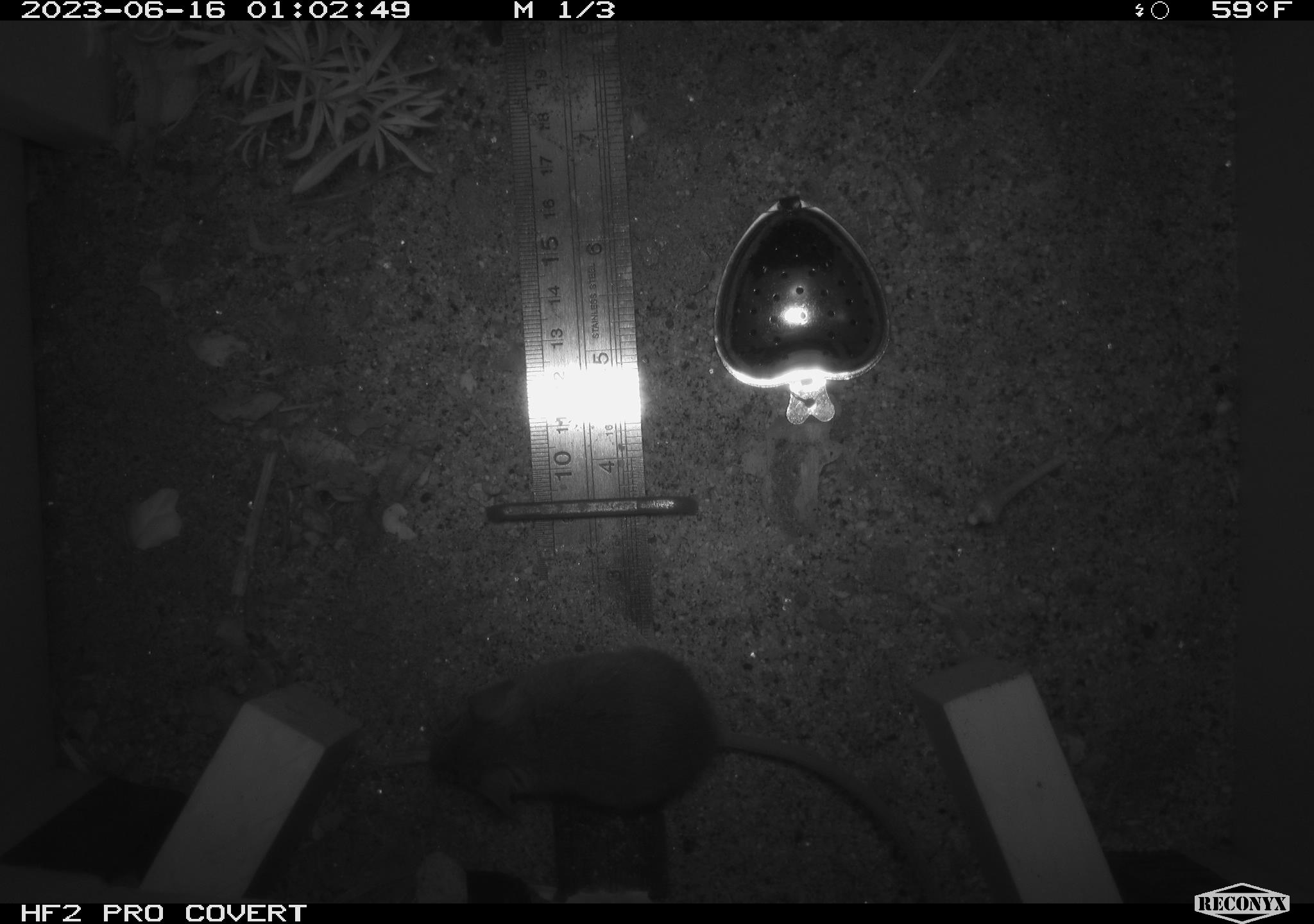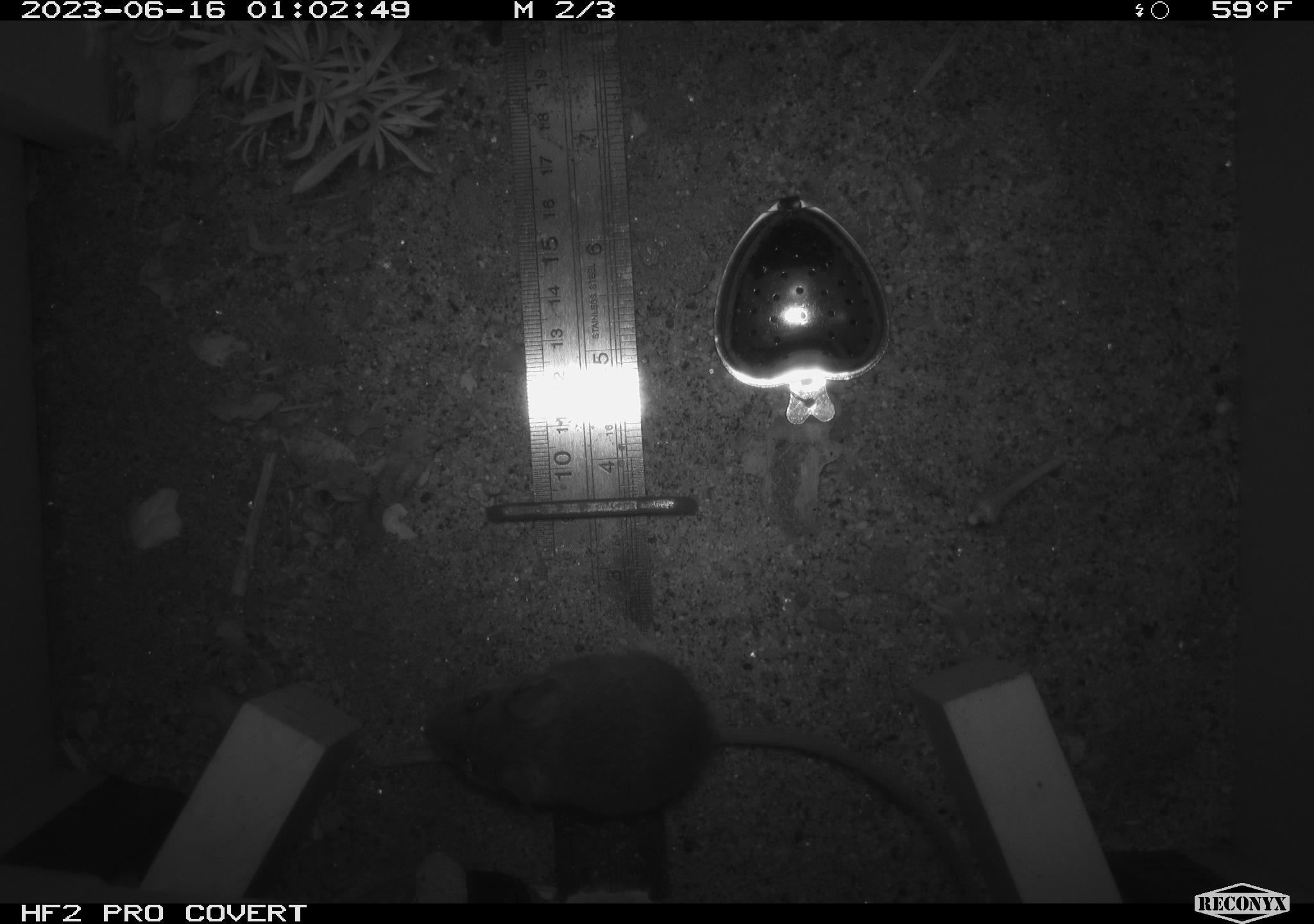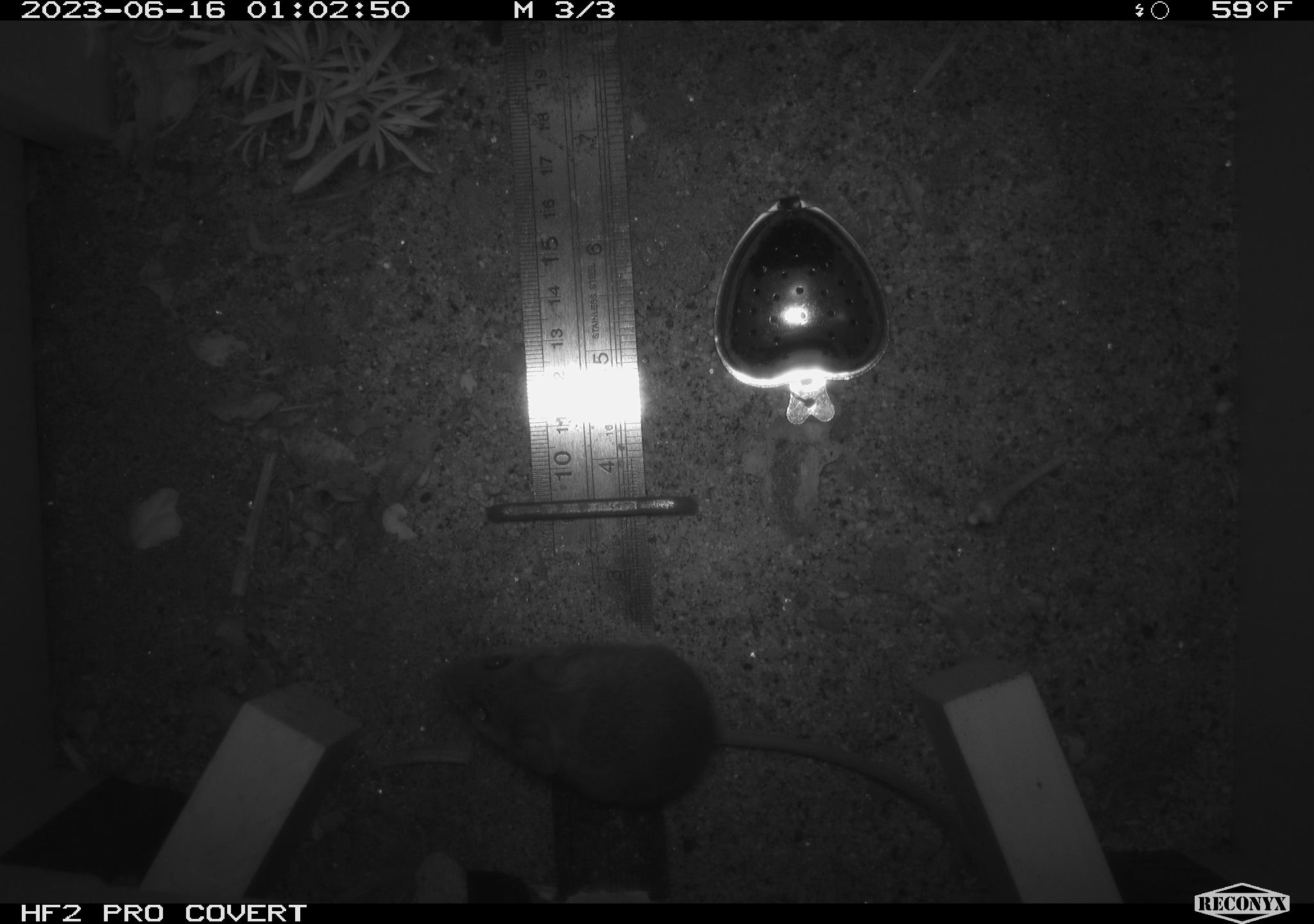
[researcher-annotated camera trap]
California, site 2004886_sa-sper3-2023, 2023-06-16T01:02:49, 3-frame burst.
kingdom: Animalia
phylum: Chordata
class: Mammalia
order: Rodentia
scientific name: Rodentia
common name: mouse species